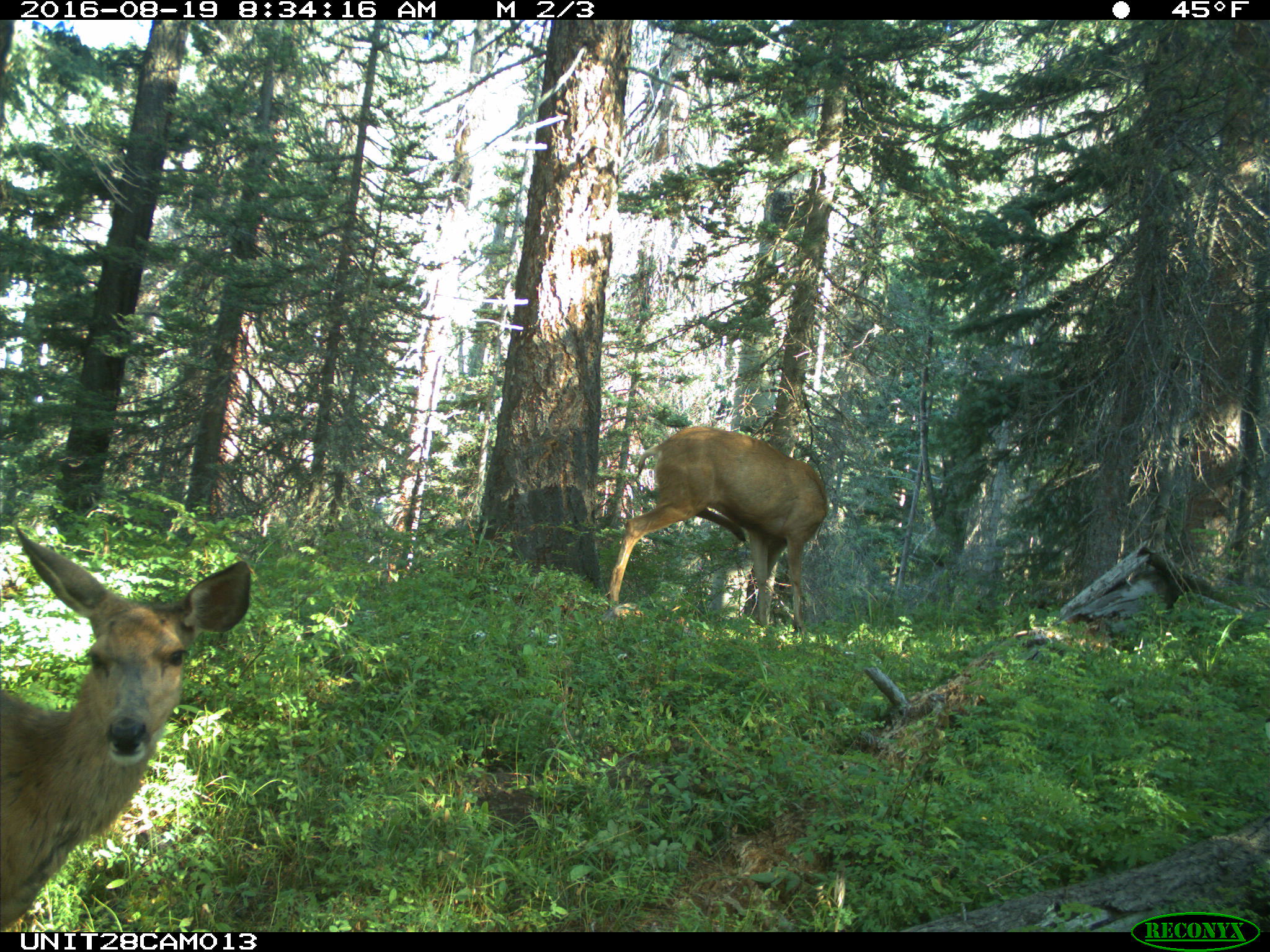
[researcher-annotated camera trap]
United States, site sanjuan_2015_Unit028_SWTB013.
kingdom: Animalia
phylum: Chordata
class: Mammalia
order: Artiodactyla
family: Cervidae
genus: Odocoileus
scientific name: Odocoileus hemionus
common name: mule deer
Odocoileus hemionus (mule deer).